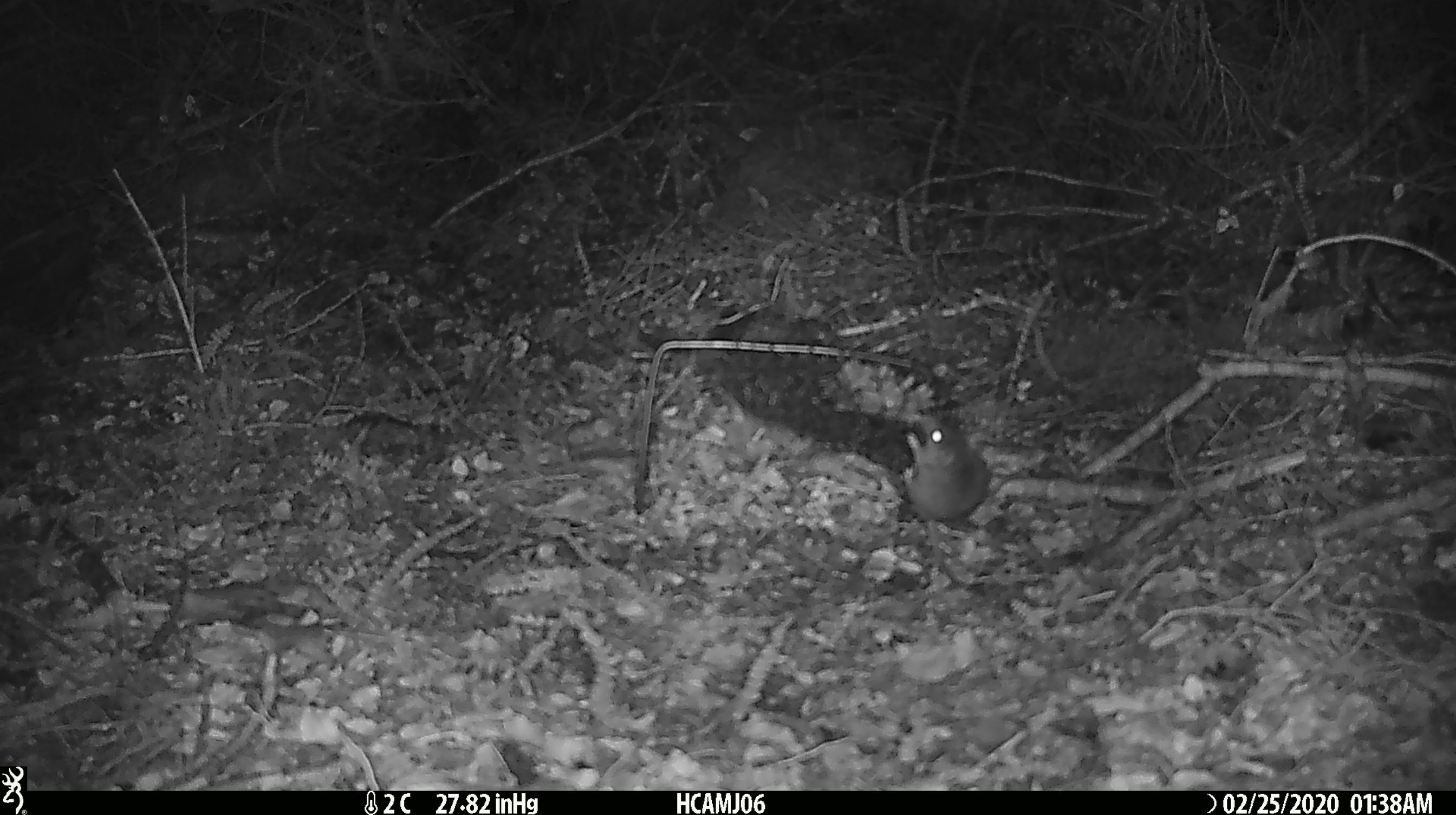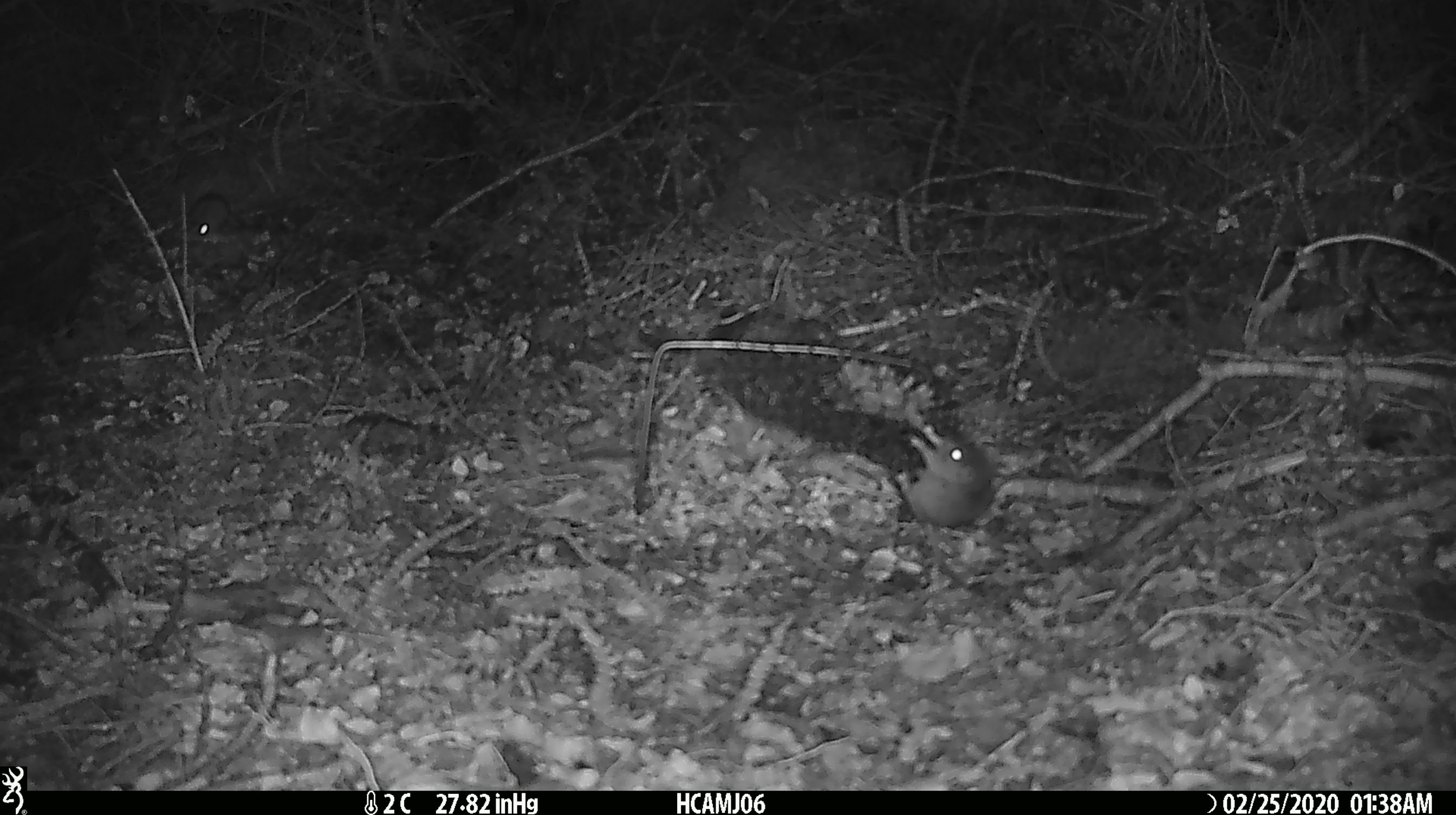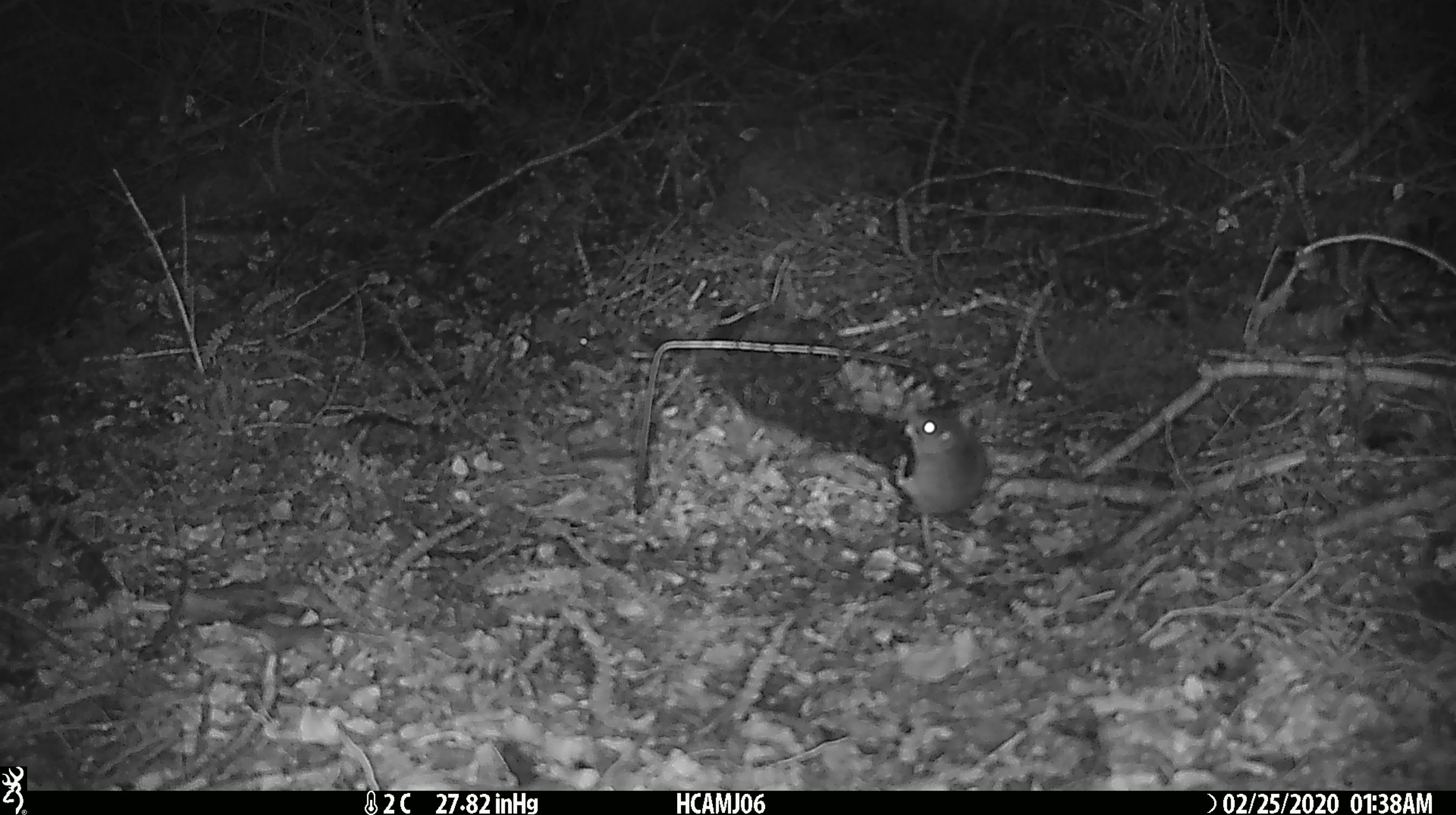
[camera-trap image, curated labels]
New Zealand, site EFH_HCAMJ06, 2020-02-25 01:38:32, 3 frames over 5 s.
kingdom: Animalia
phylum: Chordata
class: Mammalia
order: Rodentia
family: Muridae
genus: Mus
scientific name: Mus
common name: mouse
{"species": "mouse (Mus)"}